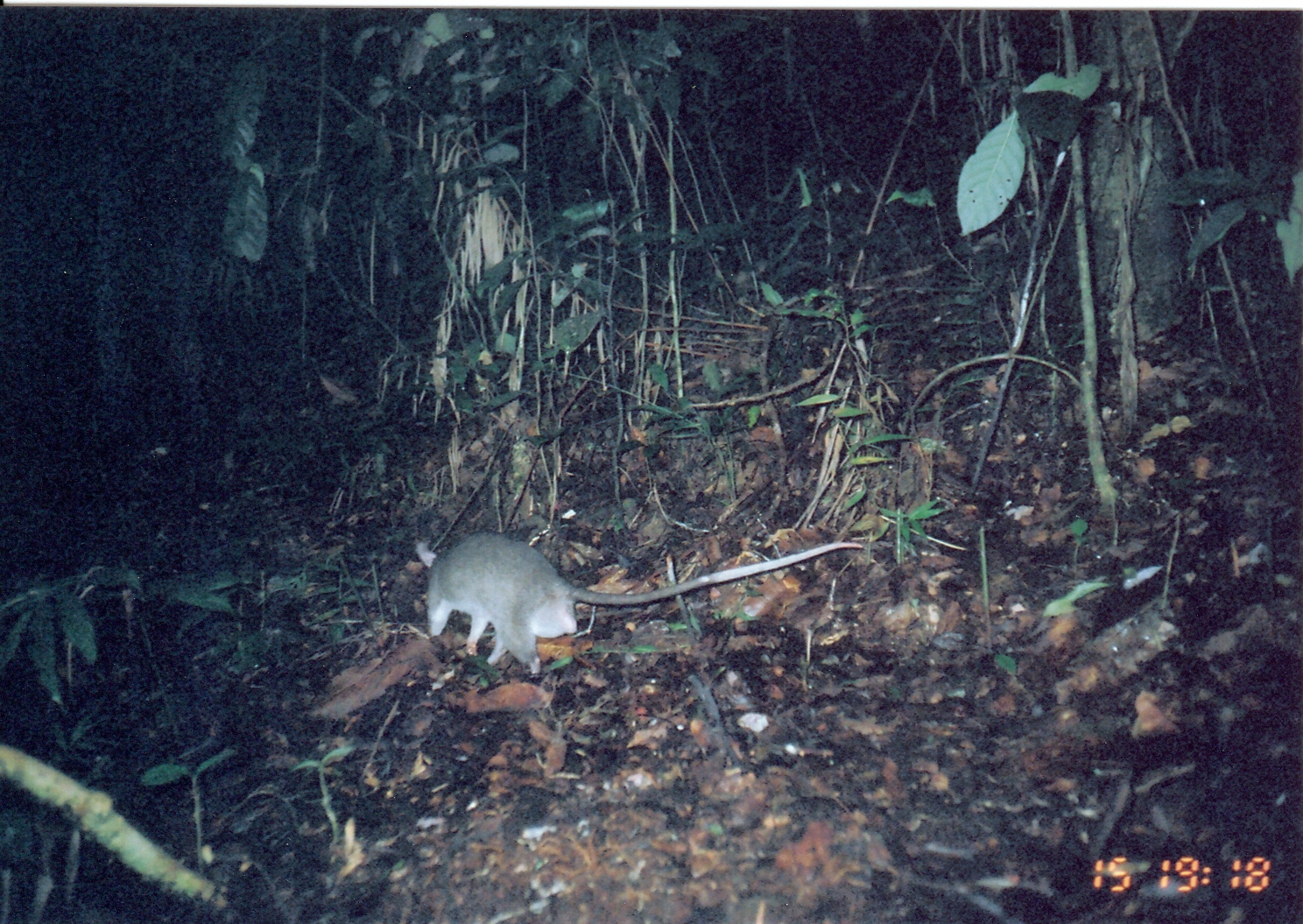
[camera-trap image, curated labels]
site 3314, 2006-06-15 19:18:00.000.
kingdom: Animalia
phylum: Chordata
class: Mammalia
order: Rodentia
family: Nesomyidae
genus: Cricetomys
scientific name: Cricetomys gambianus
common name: african giant pouched rat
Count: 1.